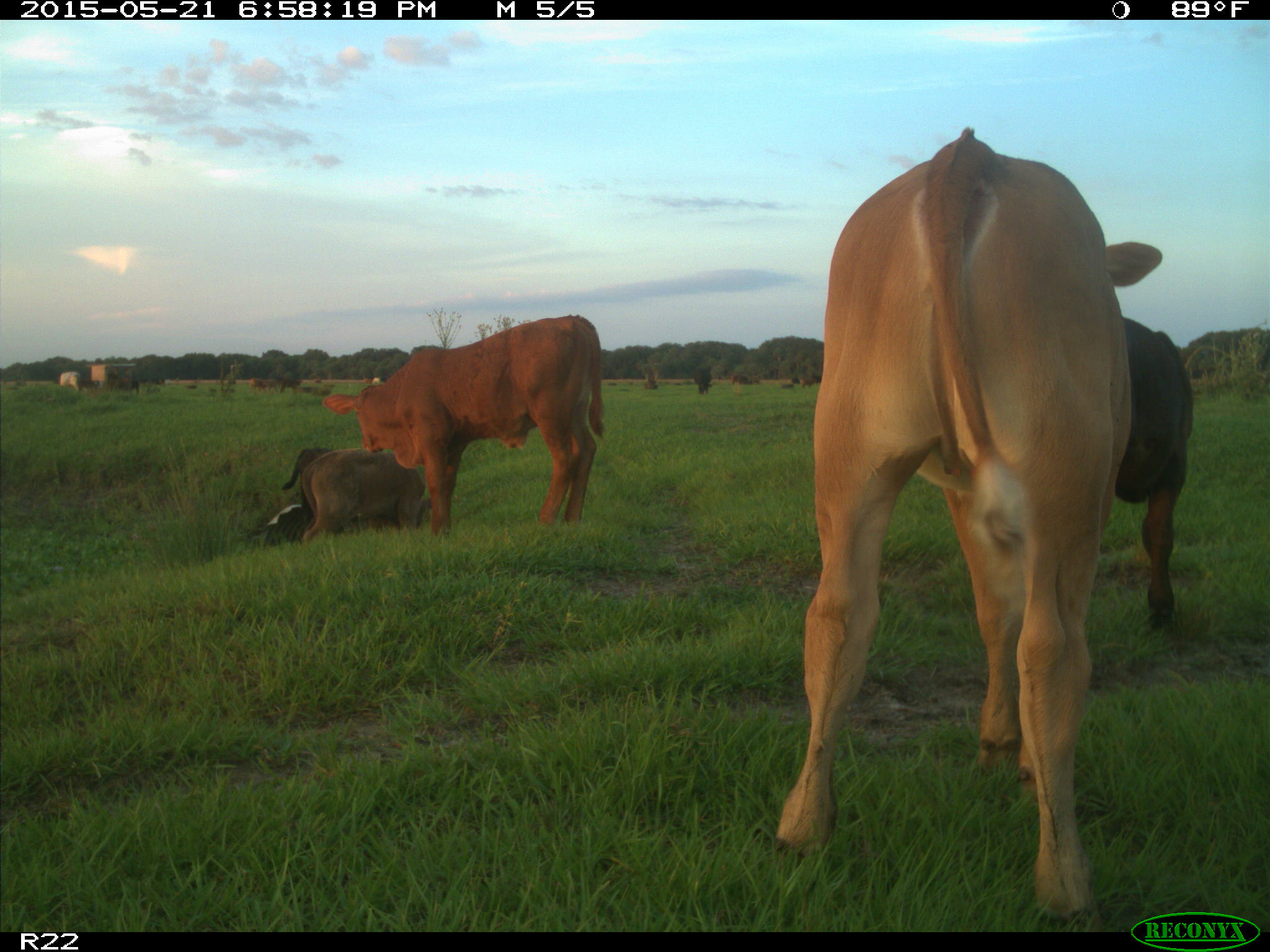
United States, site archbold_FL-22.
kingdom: Animalia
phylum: Chordata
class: Mammalia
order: Artiodactyla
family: Bovidae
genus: Bos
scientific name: Bos taurus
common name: domestic cow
Bos taurus (domestic cow).